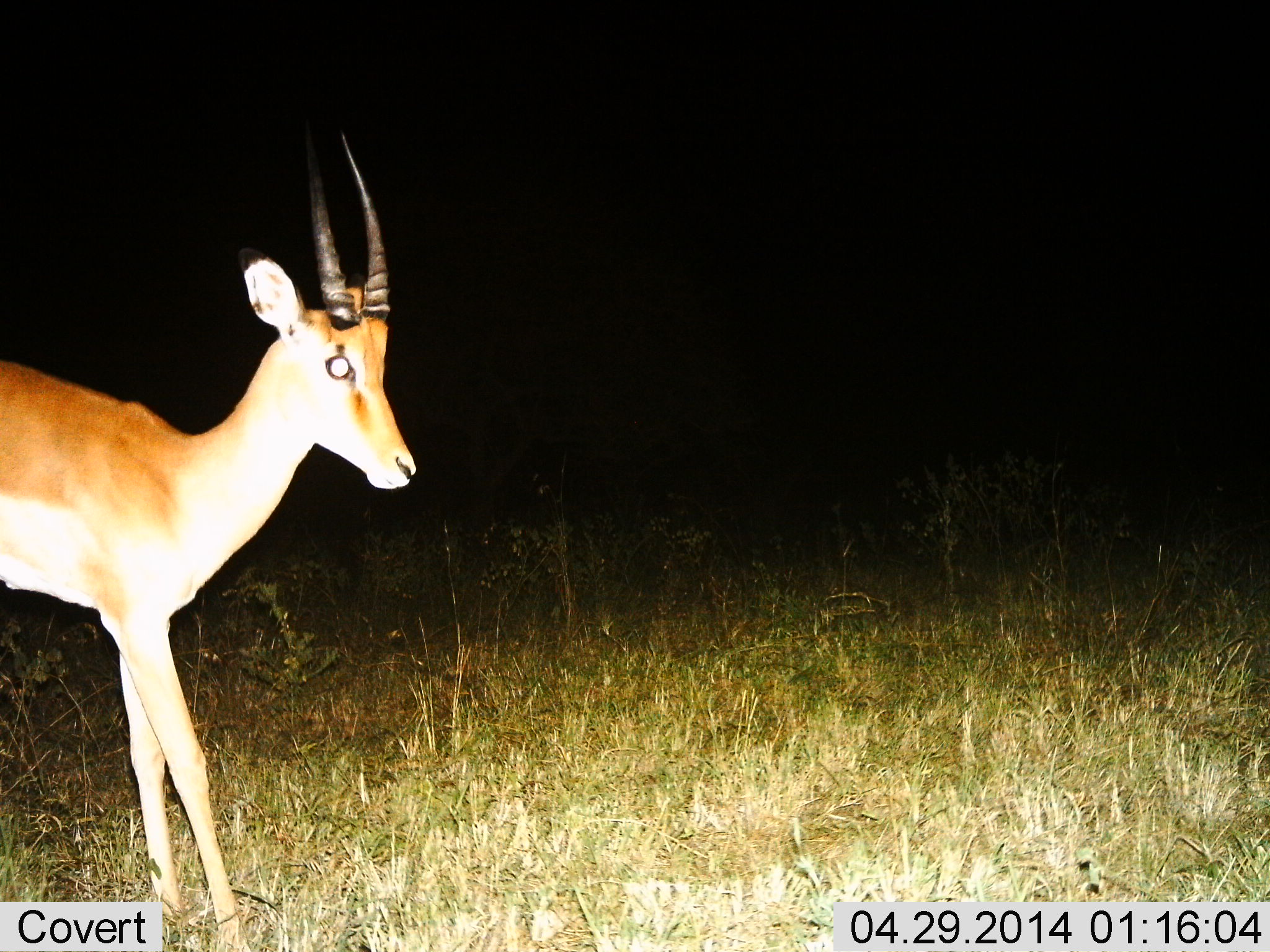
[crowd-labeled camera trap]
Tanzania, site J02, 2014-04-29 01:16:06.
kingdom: Animalia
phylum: Chordata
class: Mammalia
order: Artiodactyla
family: Bovidae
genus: Nanger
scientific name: Nanger granti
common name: grant's gazelle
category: gazellegrants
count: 1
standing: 100%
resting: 0%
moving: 0%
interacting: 0%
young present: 0%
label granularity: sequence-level